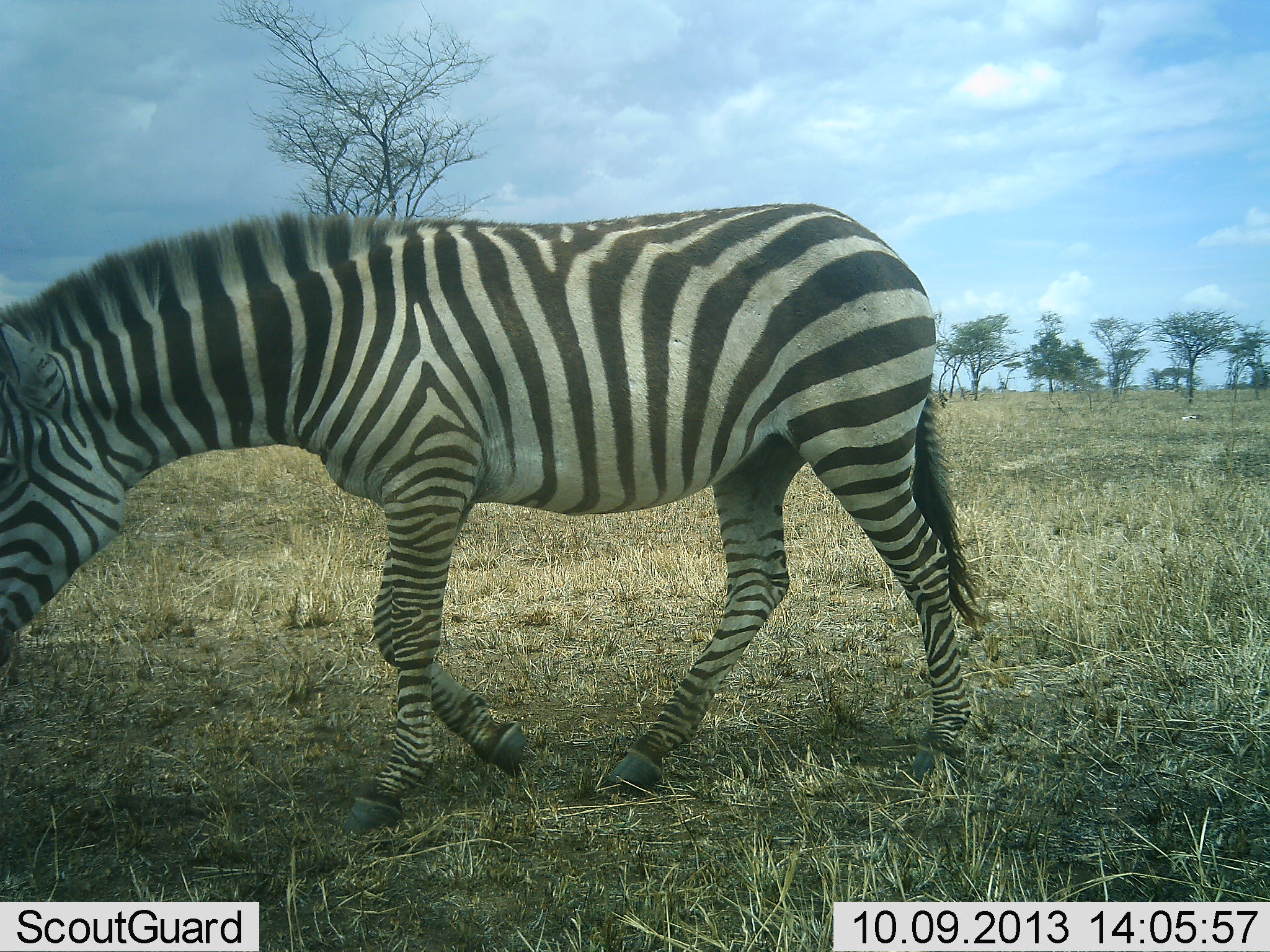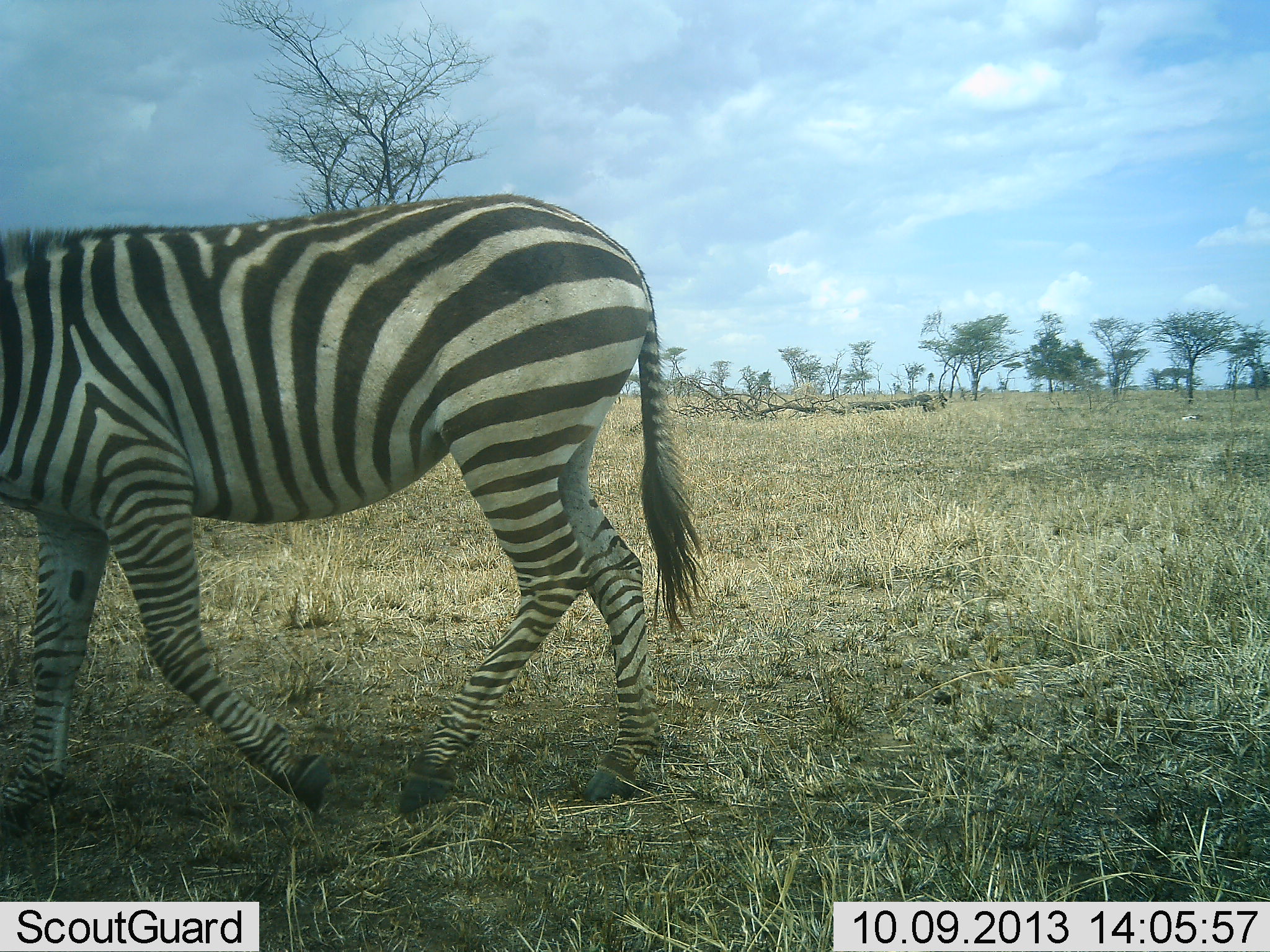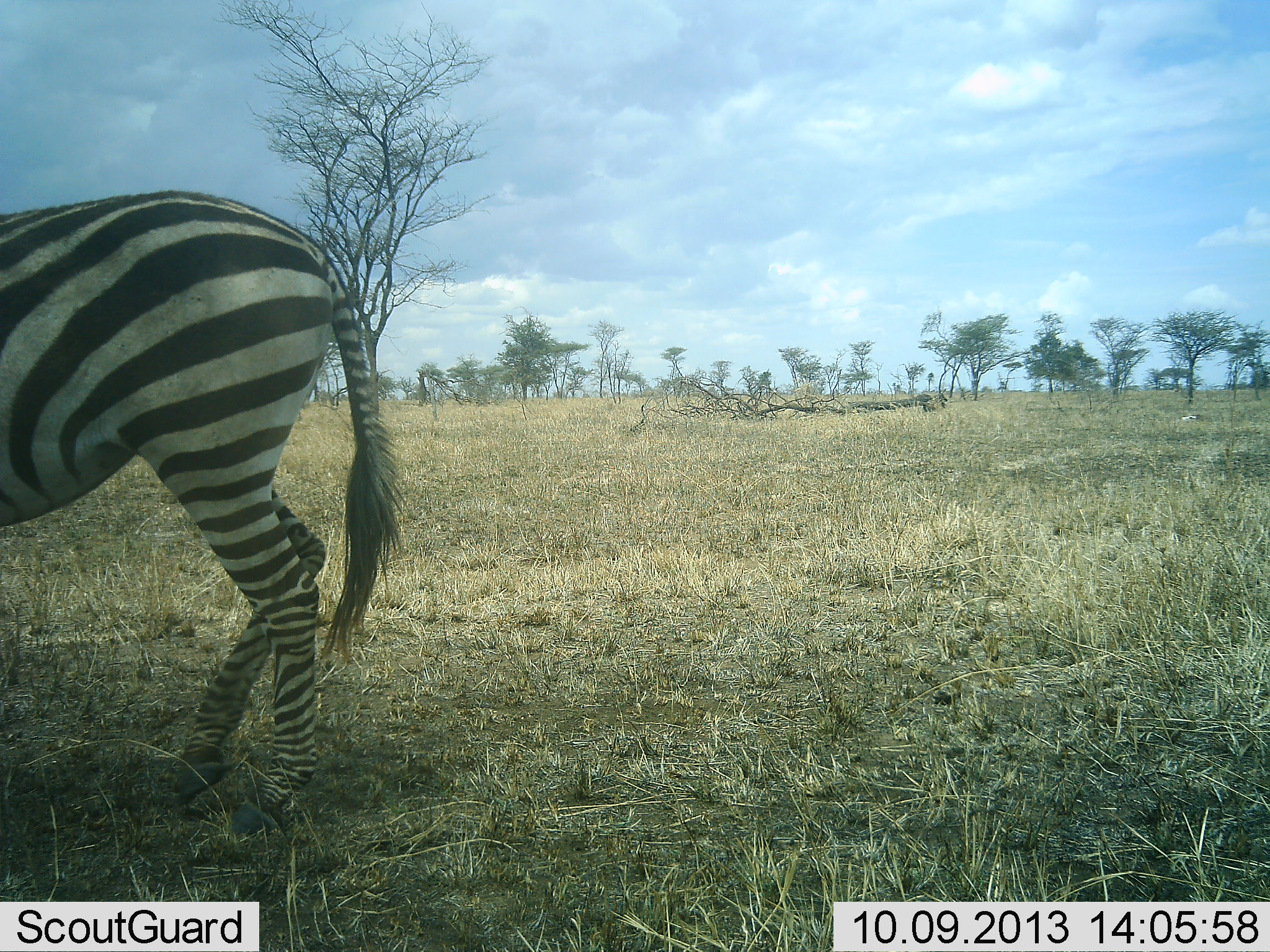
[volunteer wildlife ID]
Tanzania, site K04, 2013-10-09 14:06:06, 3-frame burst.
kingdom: Animalia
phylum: Chordata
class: Mammalia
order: Perissodactyla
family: Equidae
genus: Equus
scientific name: Equus quagga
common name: plains zebra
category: zebra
Zebra (plains zebra) (Equus quagga), count 1. Behavior (volunteer vote fractions): standing 0%, resting 0%, moving 100%, interacting 0%. Young present (vote fraction): 0%. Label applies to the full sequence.